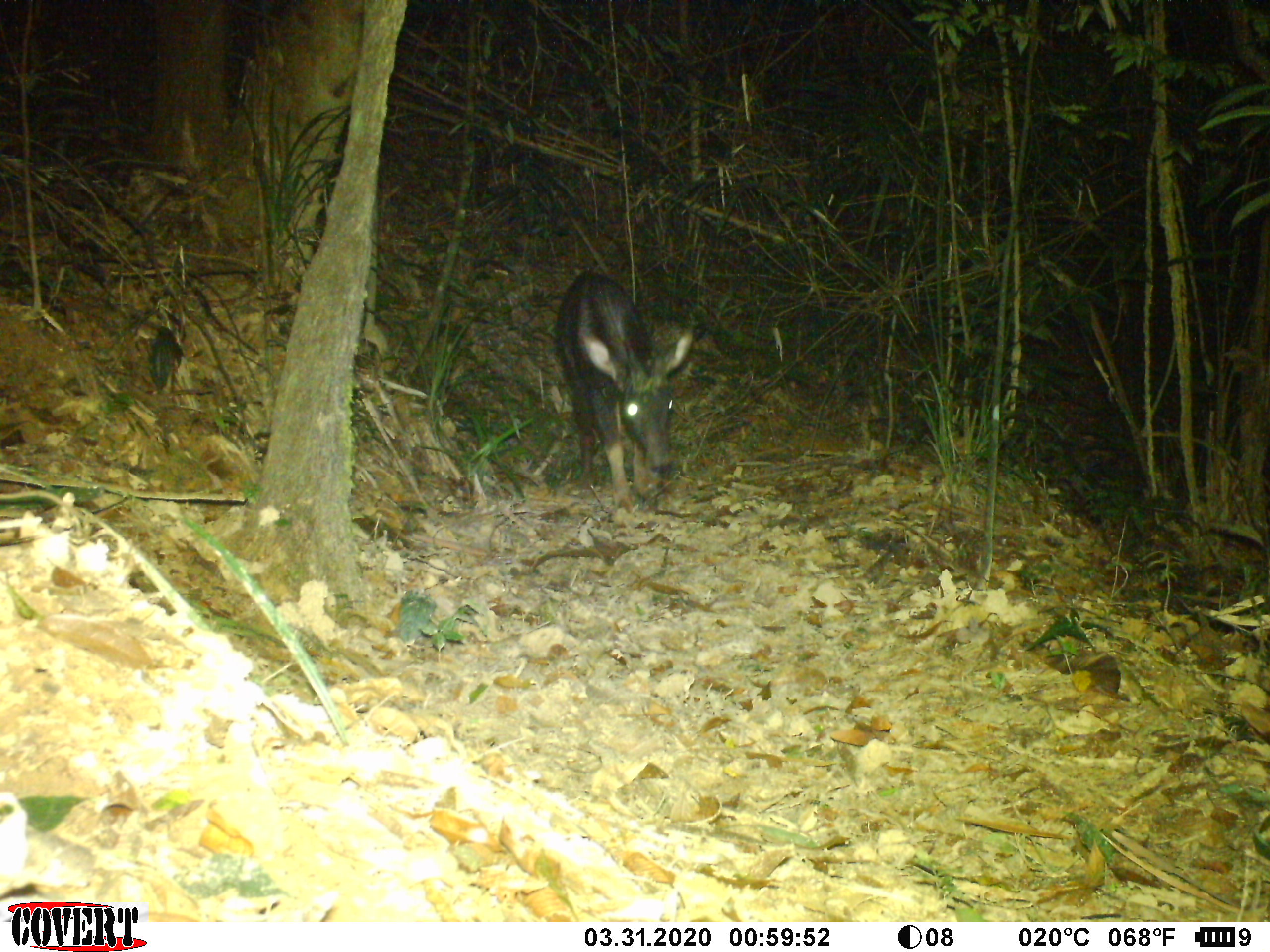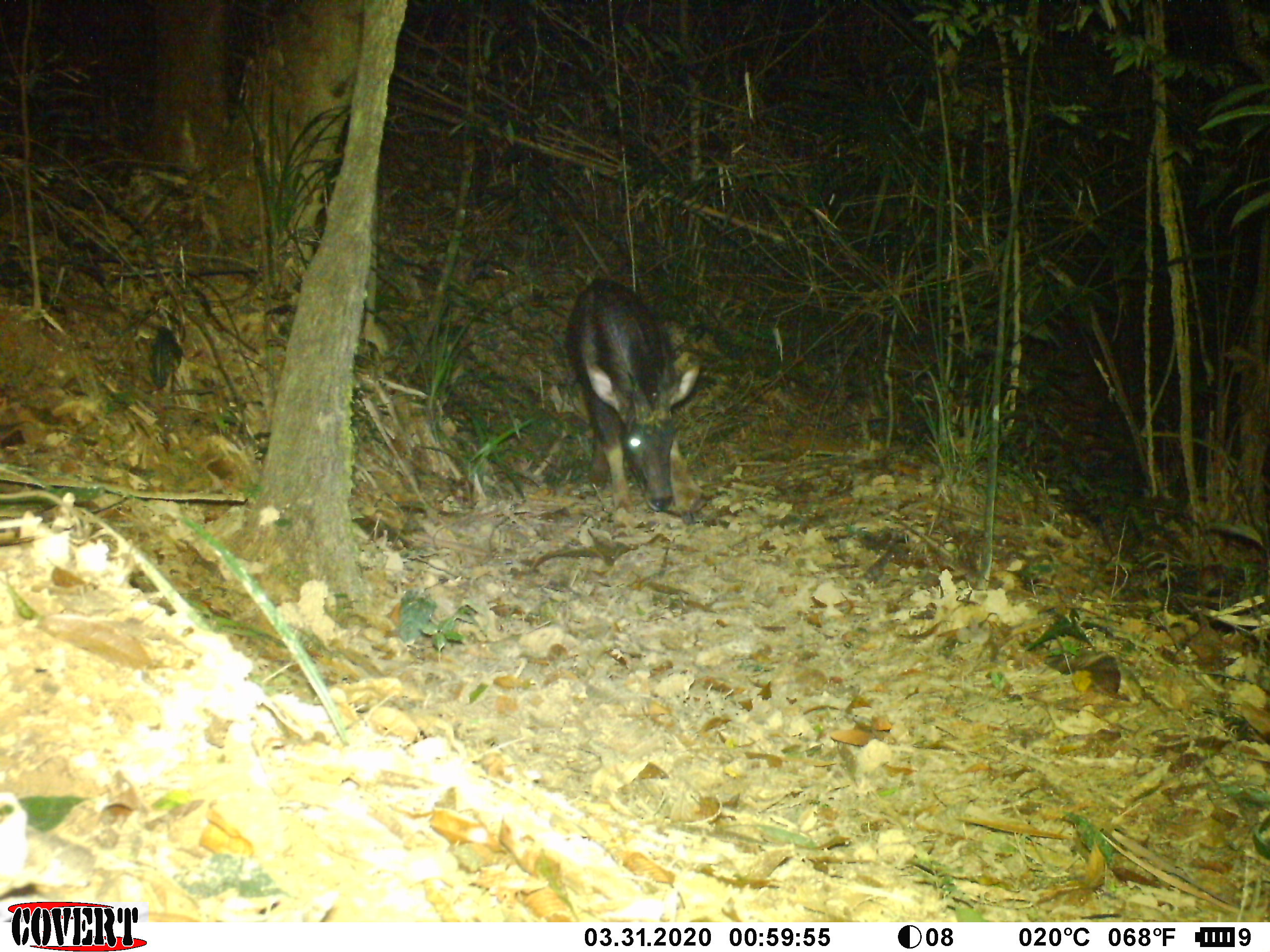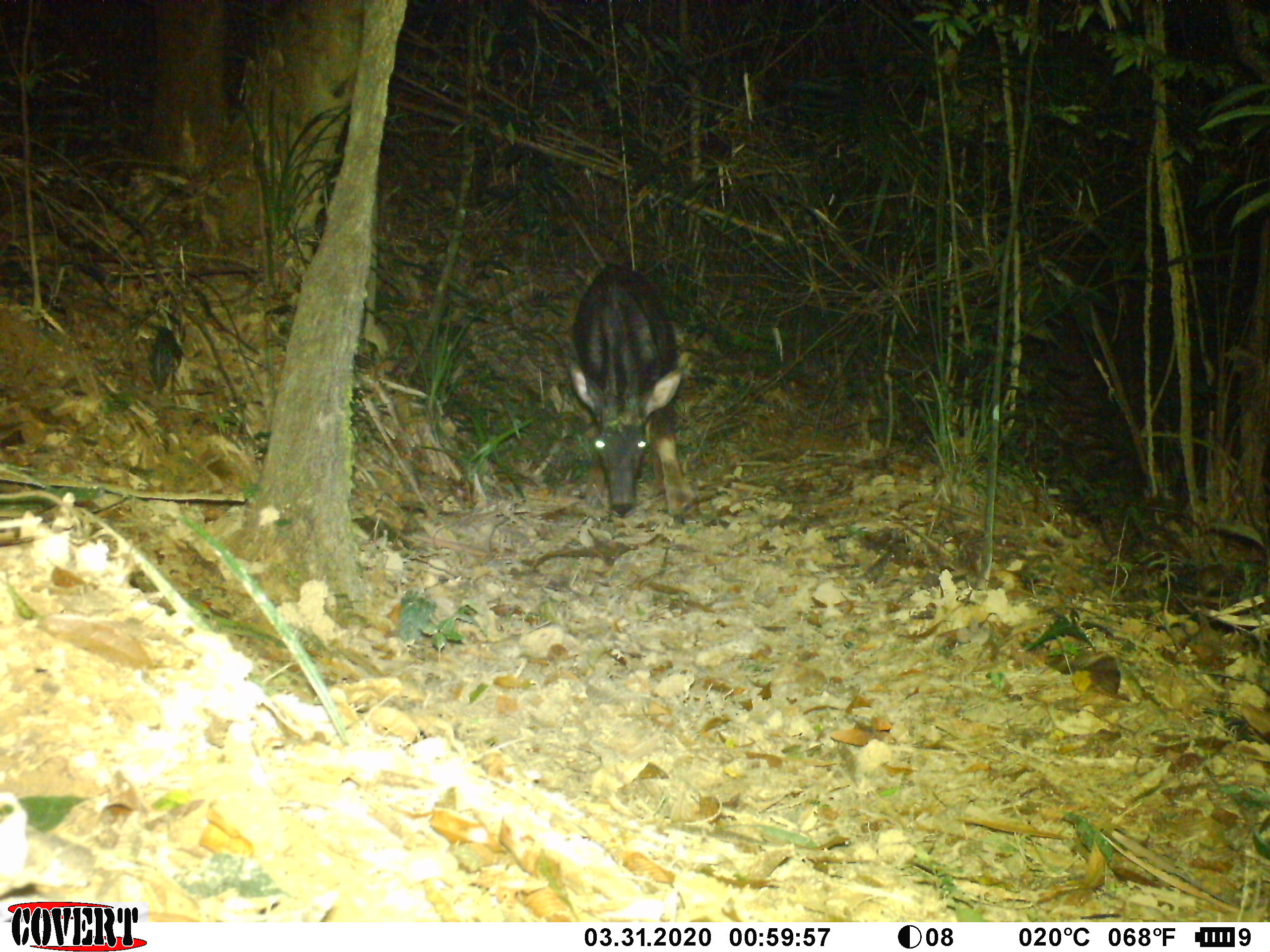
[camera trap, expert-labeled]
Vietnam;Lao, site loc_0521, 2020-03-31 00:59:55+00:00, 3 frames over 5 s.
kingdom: Animalia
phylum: Chordata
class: Mammalia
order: Artiodactyla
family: Bovidae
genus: Capricornis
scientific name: Capricornis sumatraensis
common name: chinese serow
Chinese serow (Capricornis sumatraensis). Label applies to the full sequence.